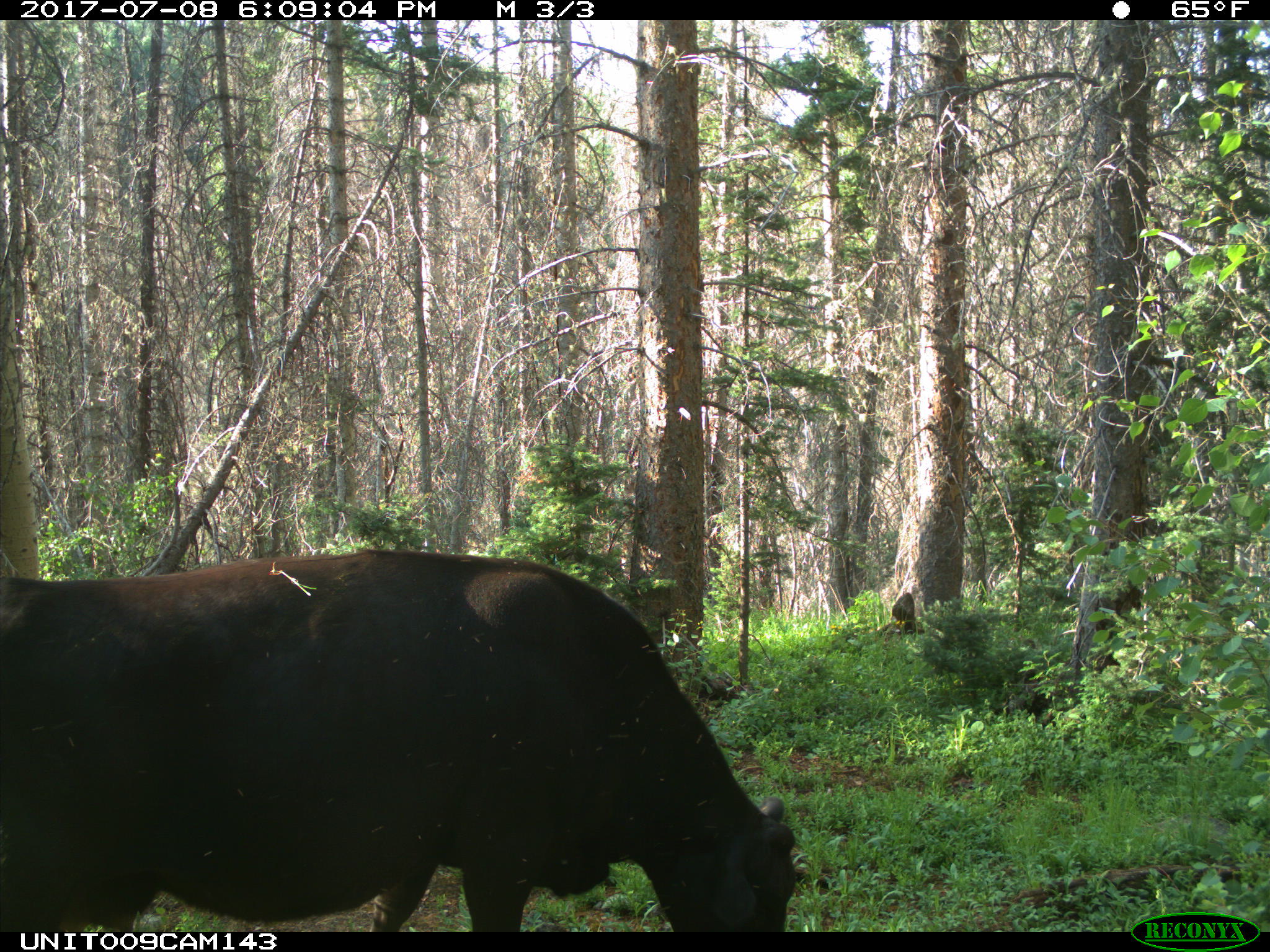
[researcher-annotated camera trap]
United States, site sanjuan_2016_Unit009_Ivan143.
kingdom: Animalia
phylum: Chordata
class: Mammalia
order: Artiodactyla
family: Bovidae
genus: Bos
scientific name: Bos taurus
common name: domestic cow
Bos taurus (domestic cow).